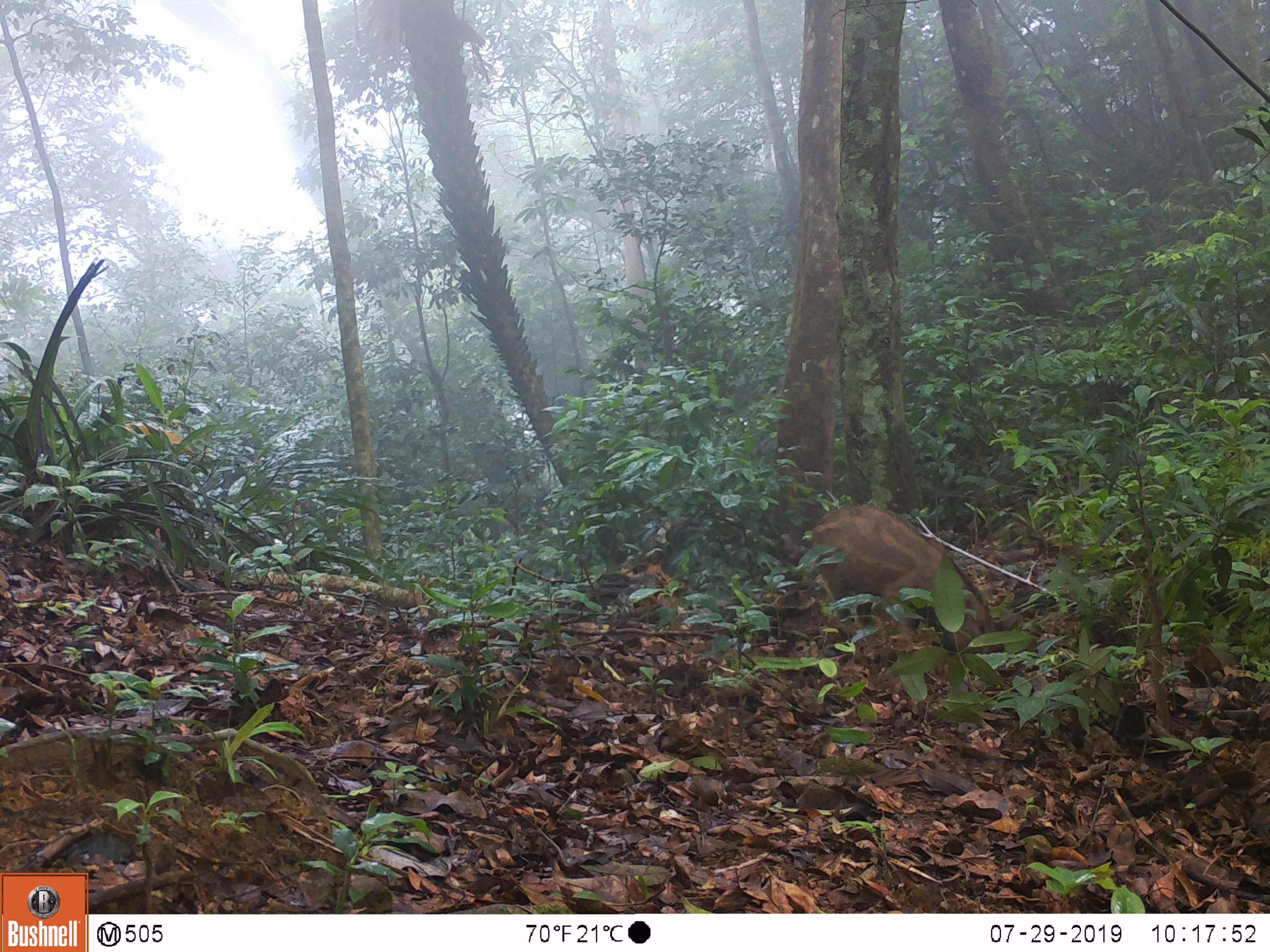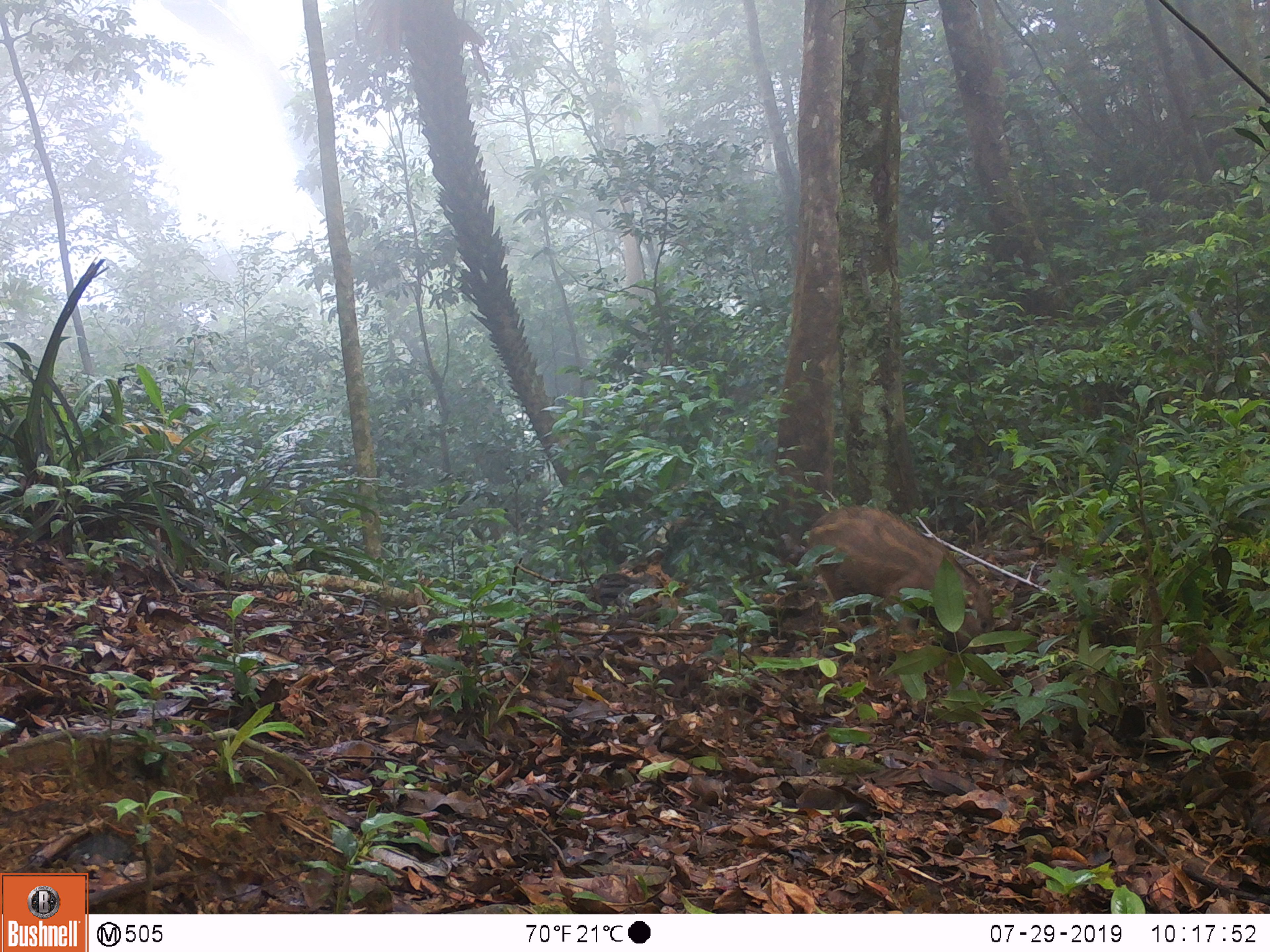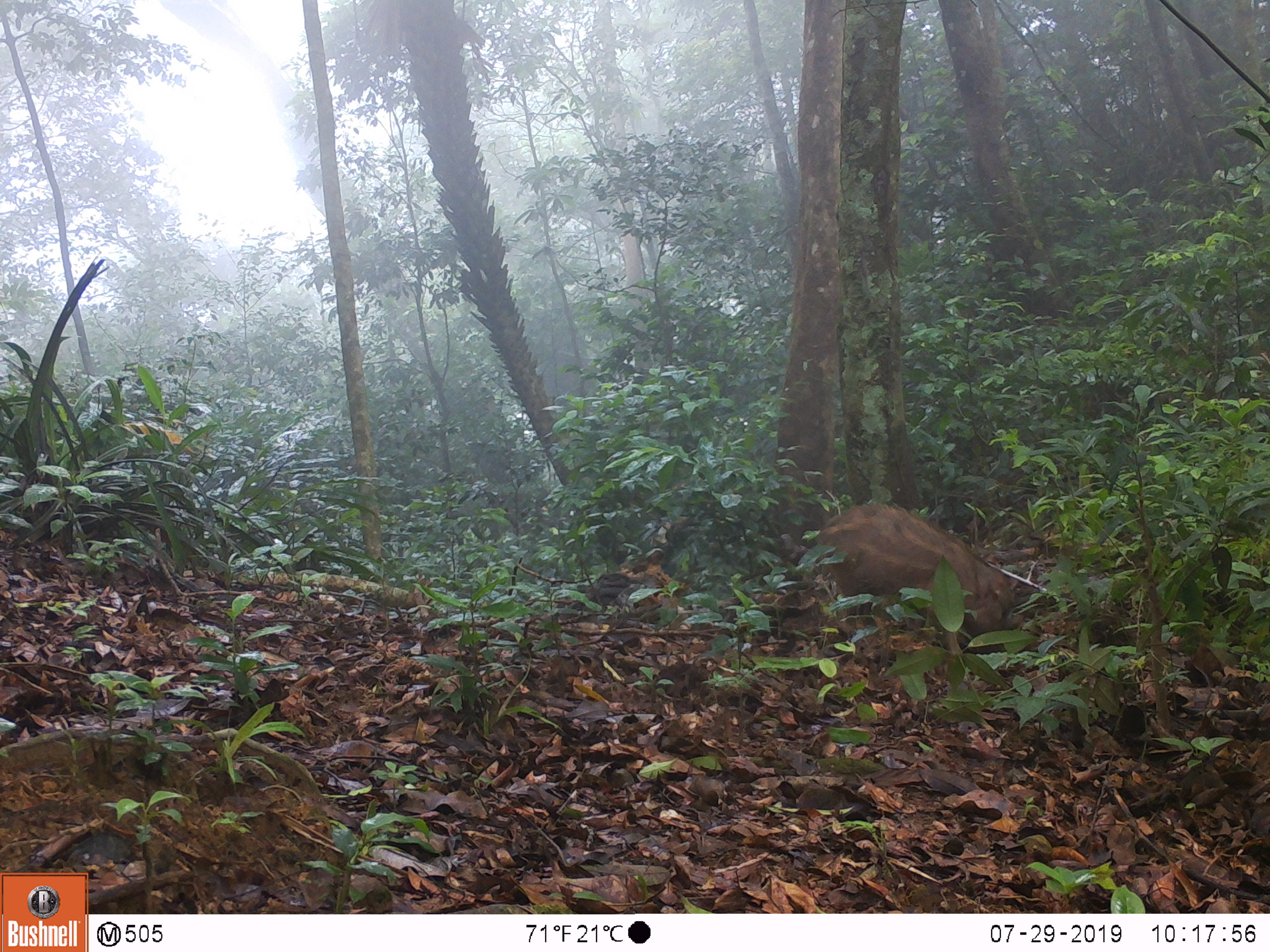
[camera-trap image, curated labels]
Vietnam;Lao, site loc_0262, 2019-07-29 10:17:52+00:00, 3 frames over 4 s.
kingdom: Animalia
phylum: Chordata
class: Mammalia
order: Artiodactyla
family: Suidae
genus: Sus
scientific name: Sus scrofa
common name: eurasian wild pig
Eurasian wild pig (Sus scrofa). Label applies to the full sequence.